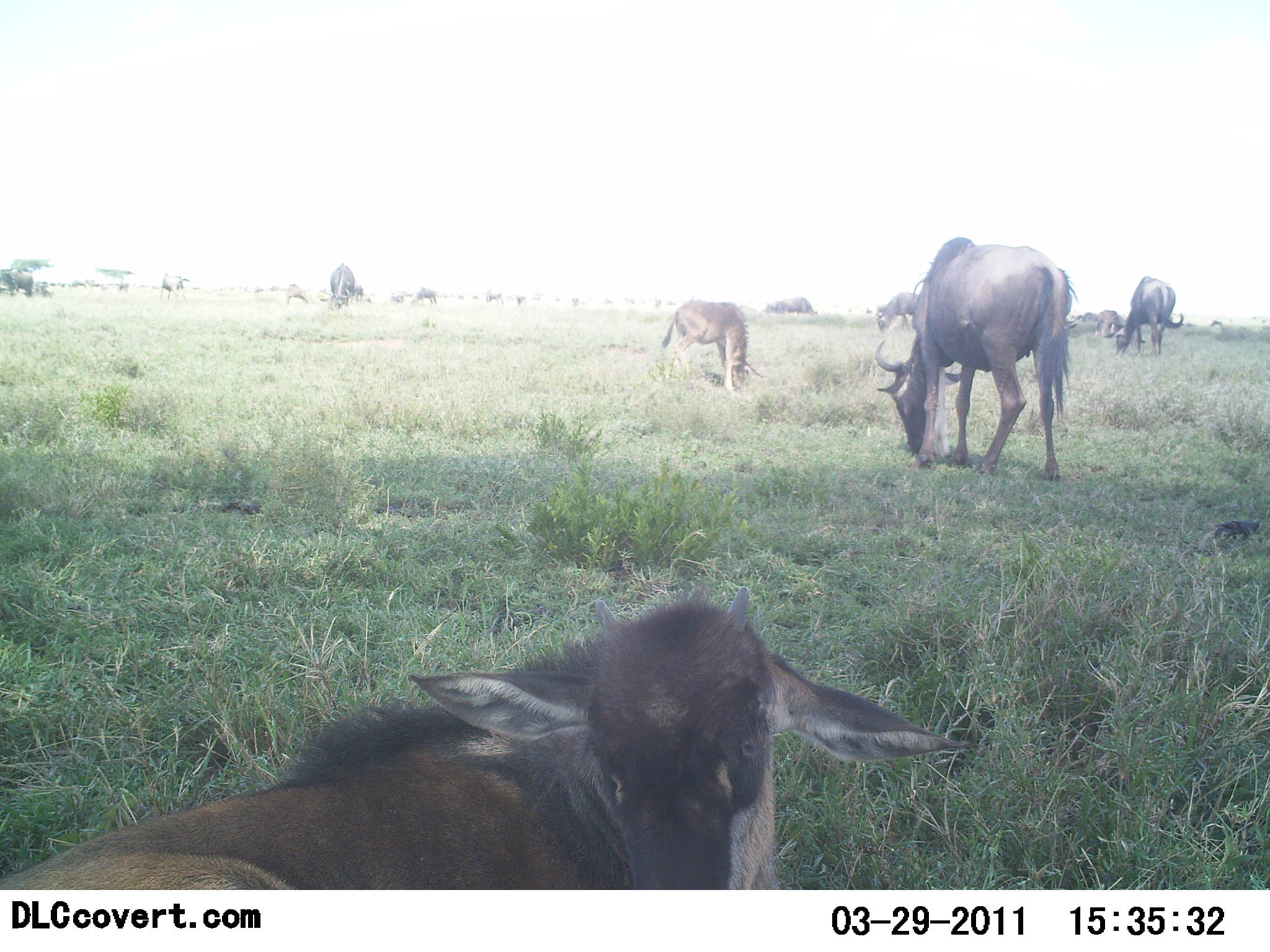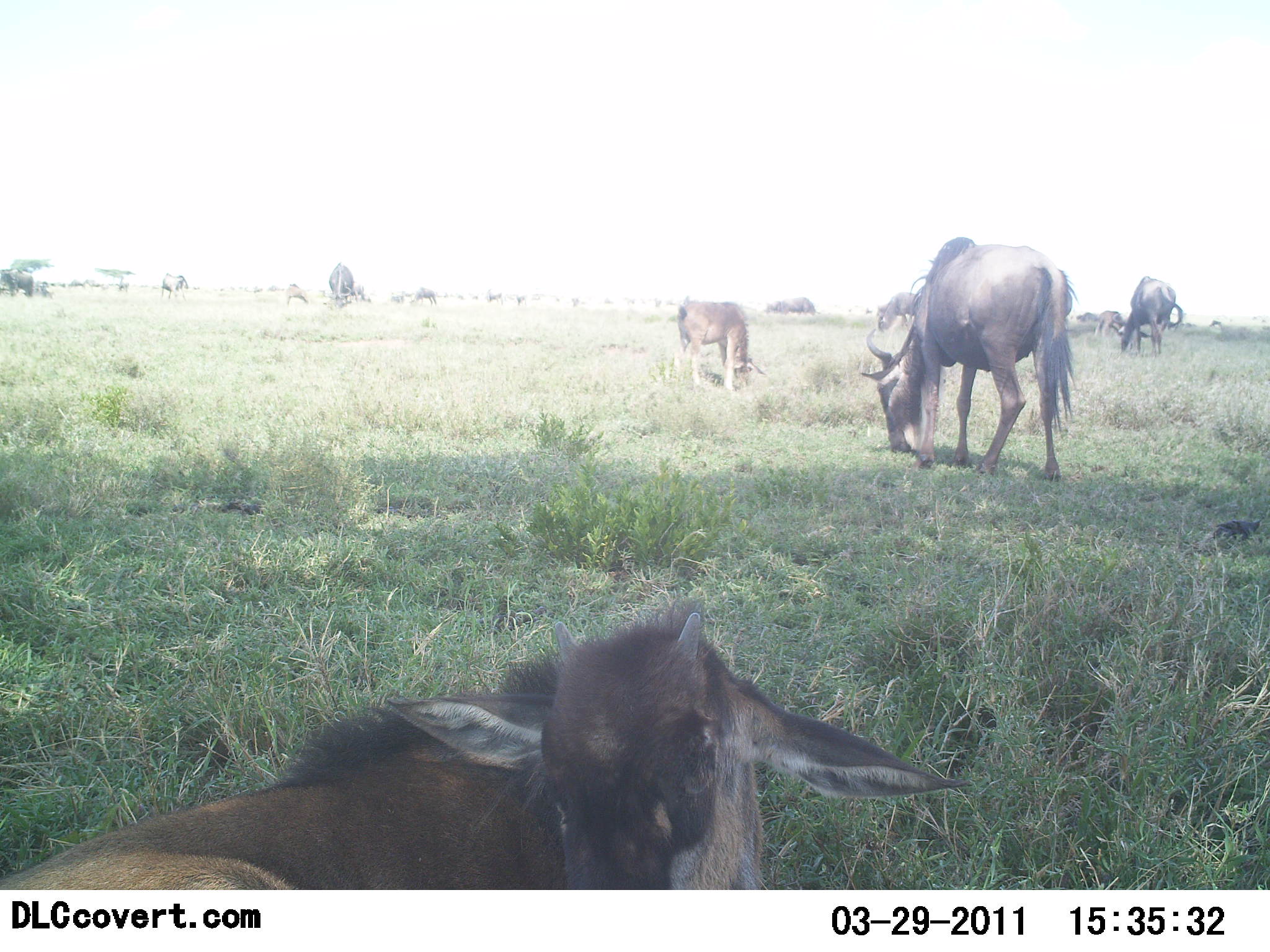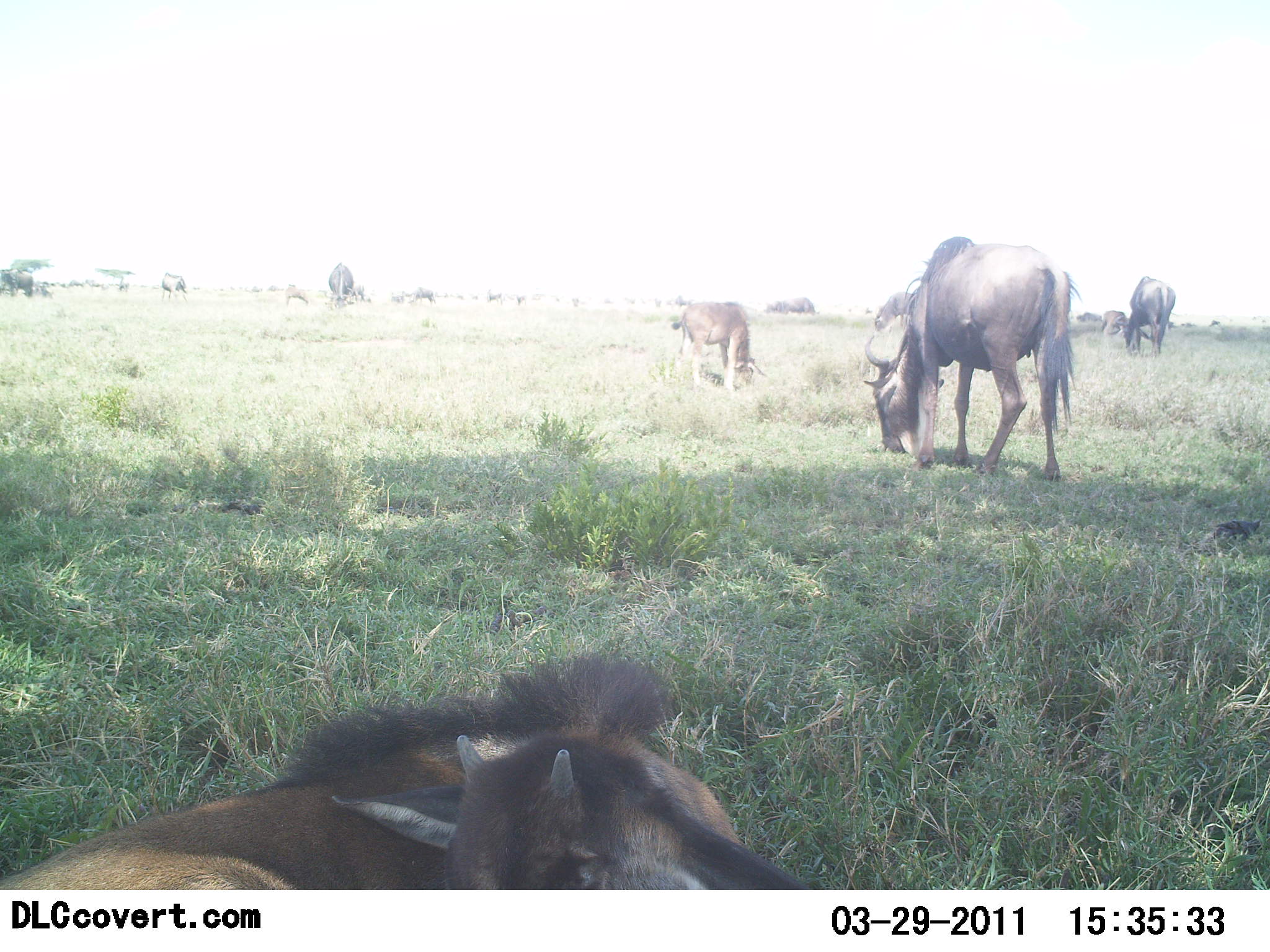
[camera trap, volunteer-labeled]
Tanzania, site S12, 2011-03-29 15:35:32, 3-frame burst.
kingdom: Animalia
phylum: Chordata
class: Mammalia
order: Artiodactyla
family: Bovidae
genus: Connochaetes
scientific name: Connochaetes taurinus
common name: blue wildebeest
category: wildebeest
Wildebeest (blue wildebeest) (Connochaetes taurinus), count 11-50. Behavior (volunteer vote fractions): standing 36%, resting 64%, moving 18%, interacting 0%. Young present (vote fraction): 55%. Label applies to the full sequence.